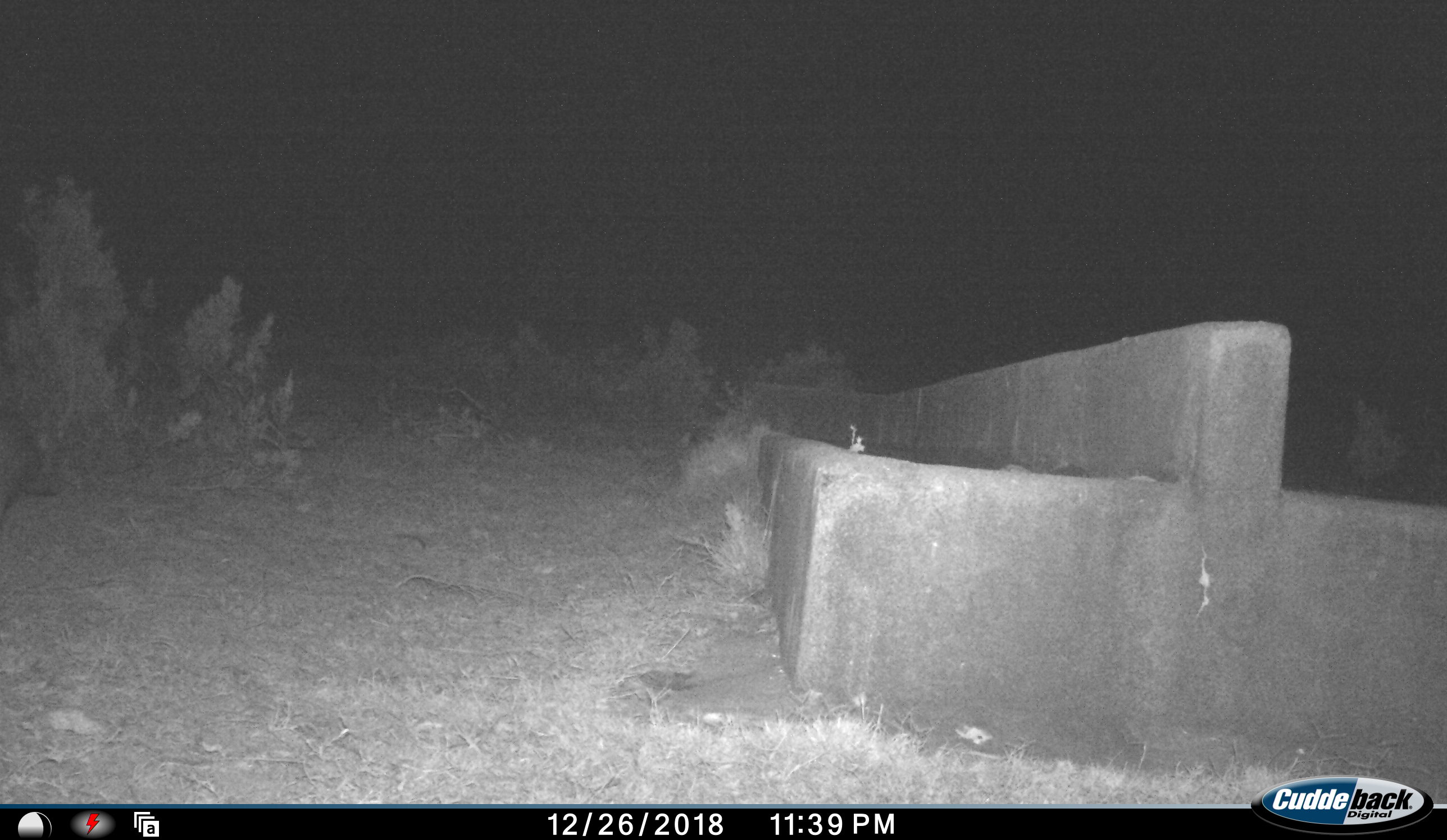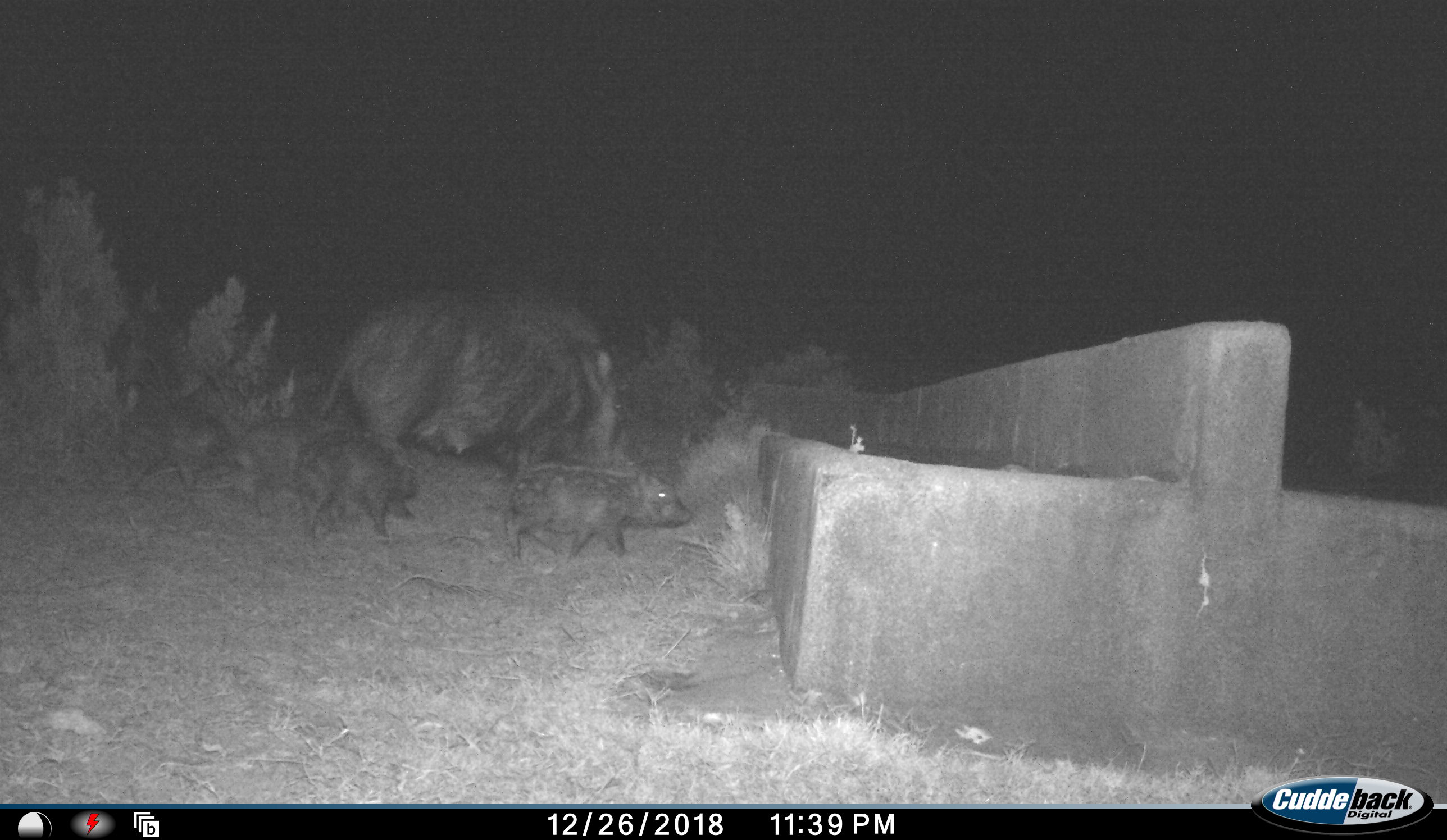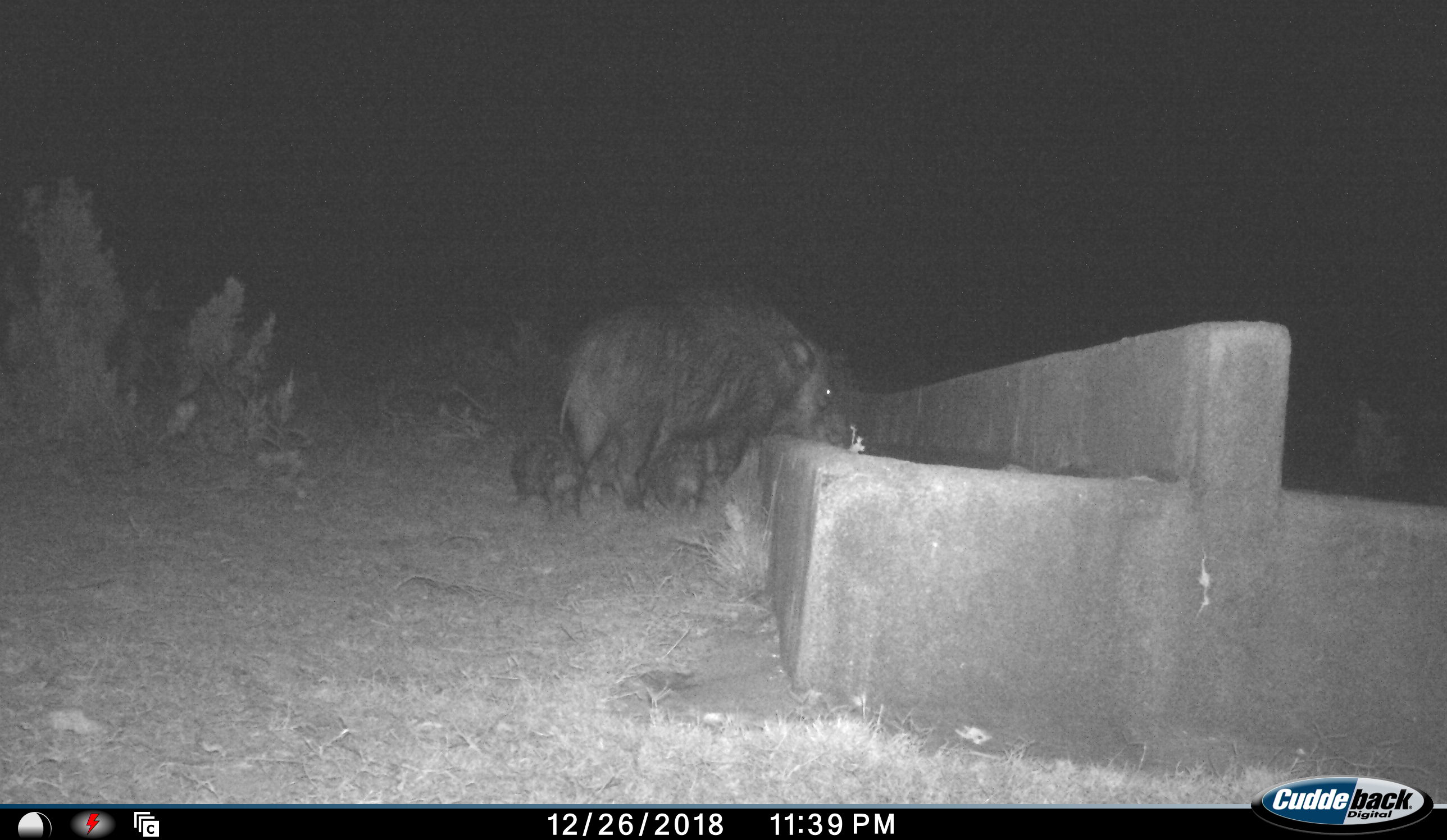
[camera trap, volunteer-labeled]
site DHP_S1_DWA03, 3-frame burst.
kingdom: Animalia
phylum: Chordata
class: Mammalia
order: Artiodactyla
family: Suidae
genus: Potamochoerus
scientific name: Potamochoerus larvatus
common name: bushpig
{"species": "bushpig (Potamochoerus larvatus)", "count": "4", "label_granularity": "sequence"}